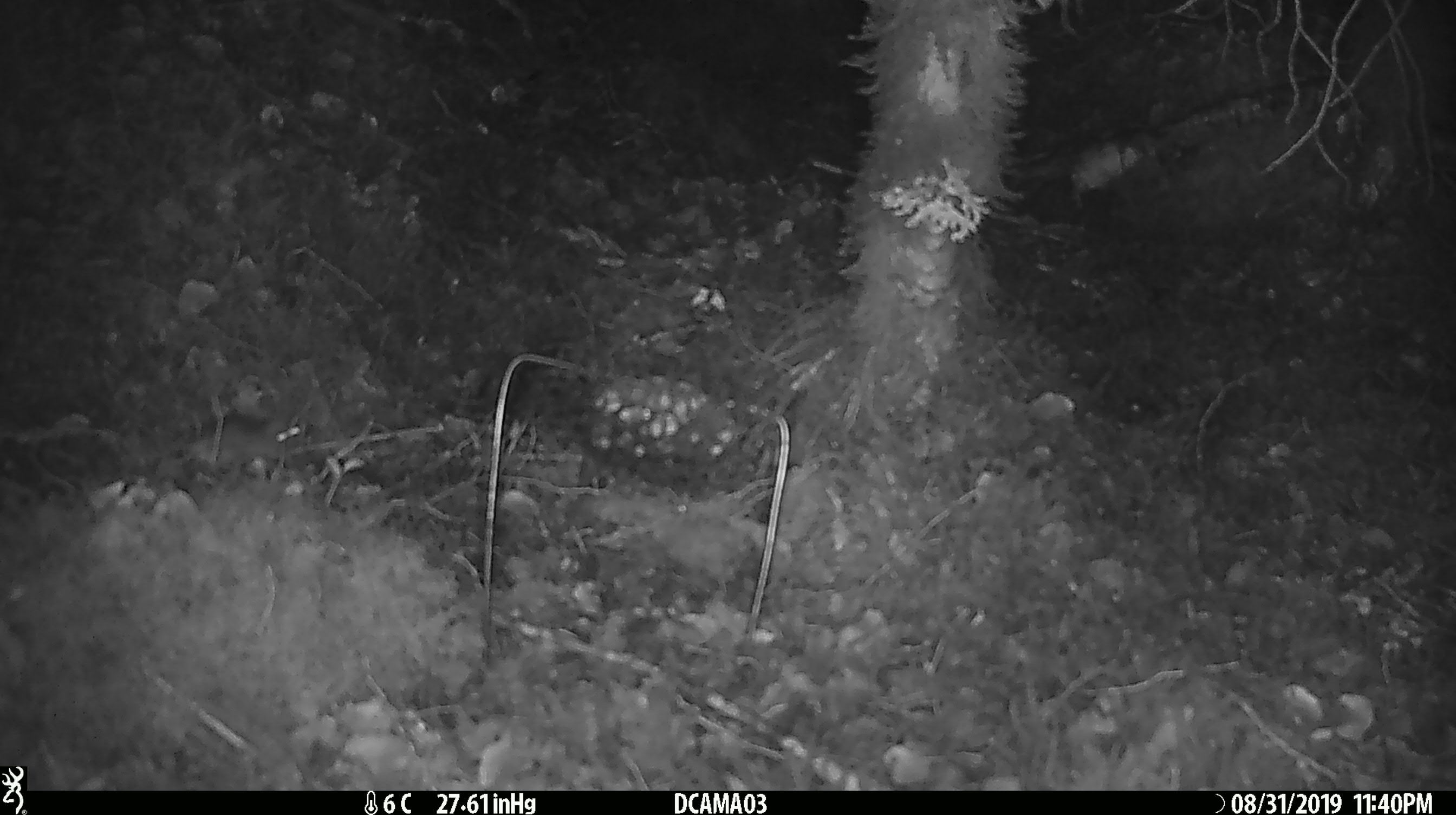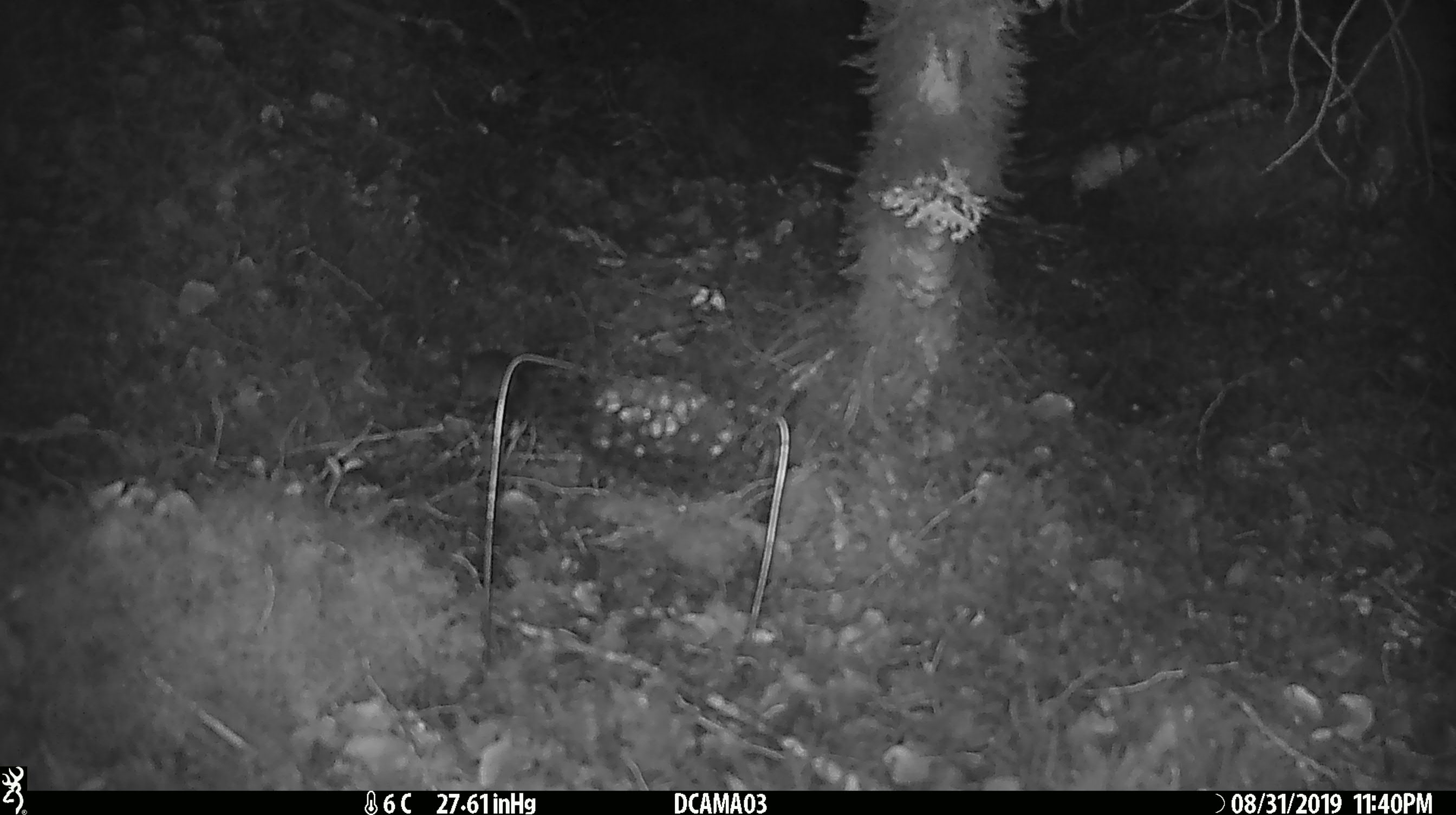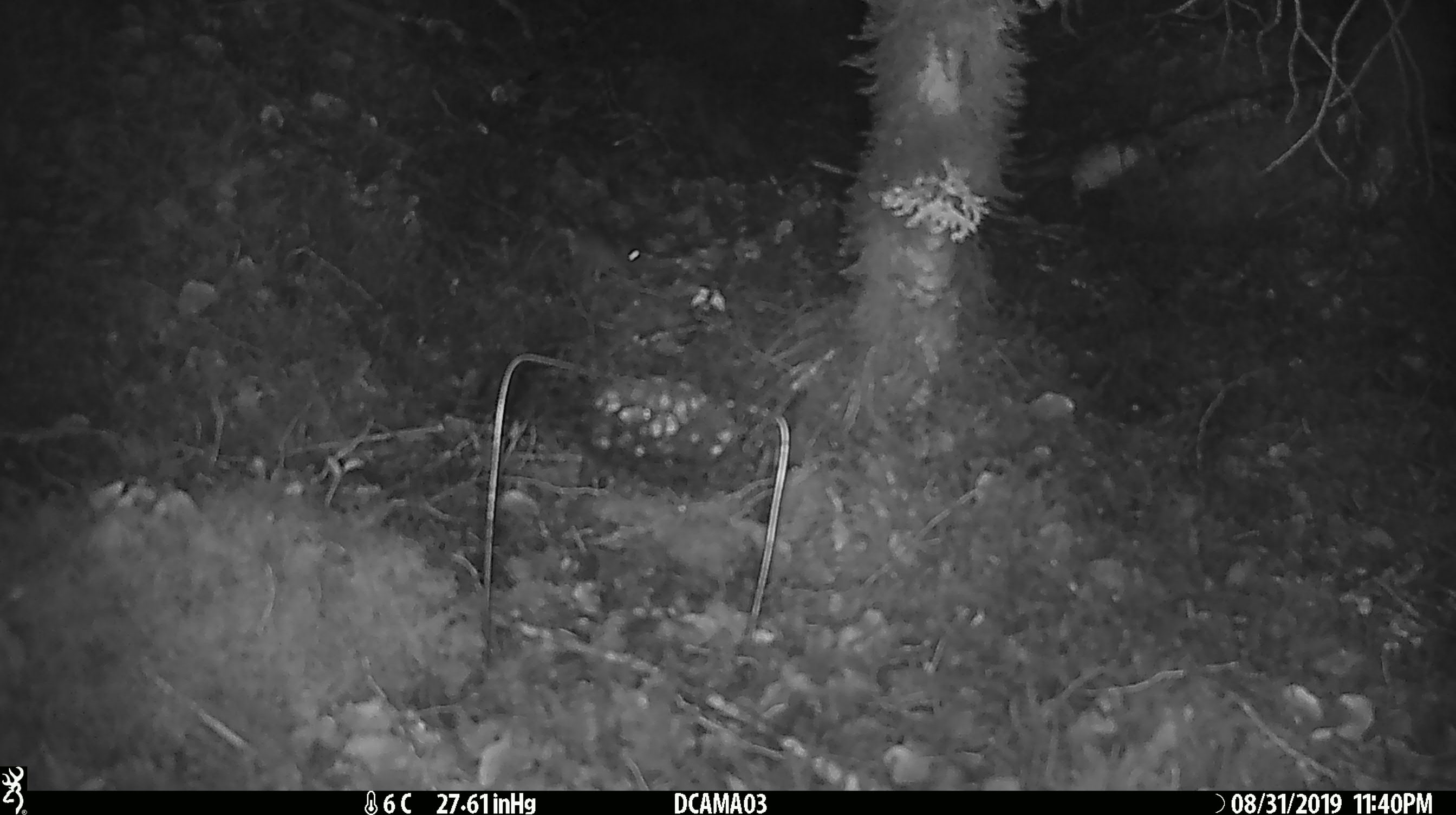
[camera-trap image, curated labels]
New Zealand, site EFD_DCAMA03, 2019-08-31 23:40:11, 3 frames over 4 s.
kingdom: Animalia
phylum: Chordata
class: Mammalia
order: Rodentia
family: Muridae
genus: Mus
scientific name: Mus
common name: mouse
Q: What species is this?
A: Mouse (Mus).